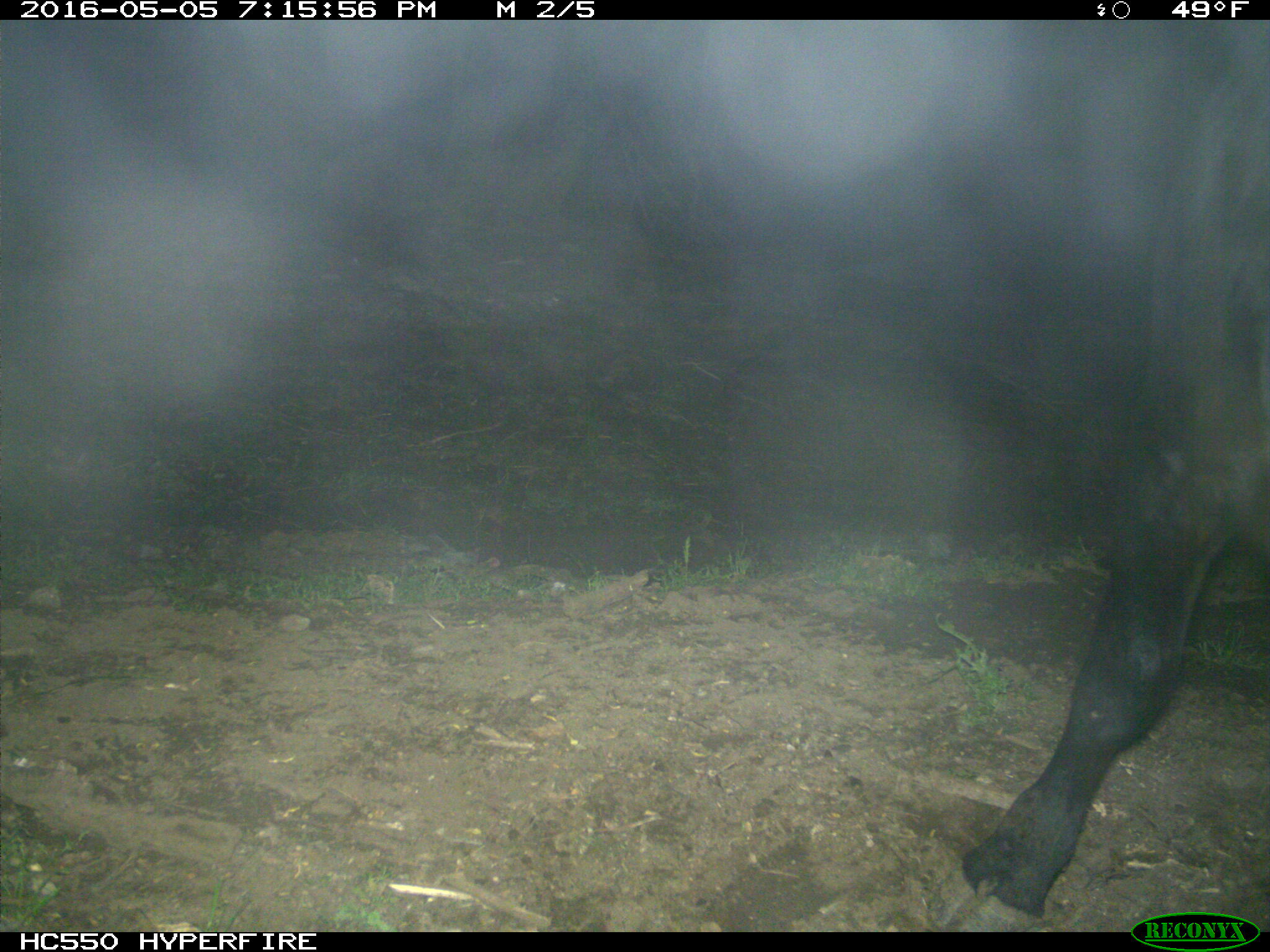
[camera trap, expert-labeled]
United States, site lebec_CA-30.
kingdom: Animalia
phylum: Chordata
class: Mammalia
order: Artiodactyla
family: Bovidae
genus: Bos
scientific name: Bos taurus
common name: domestic cow